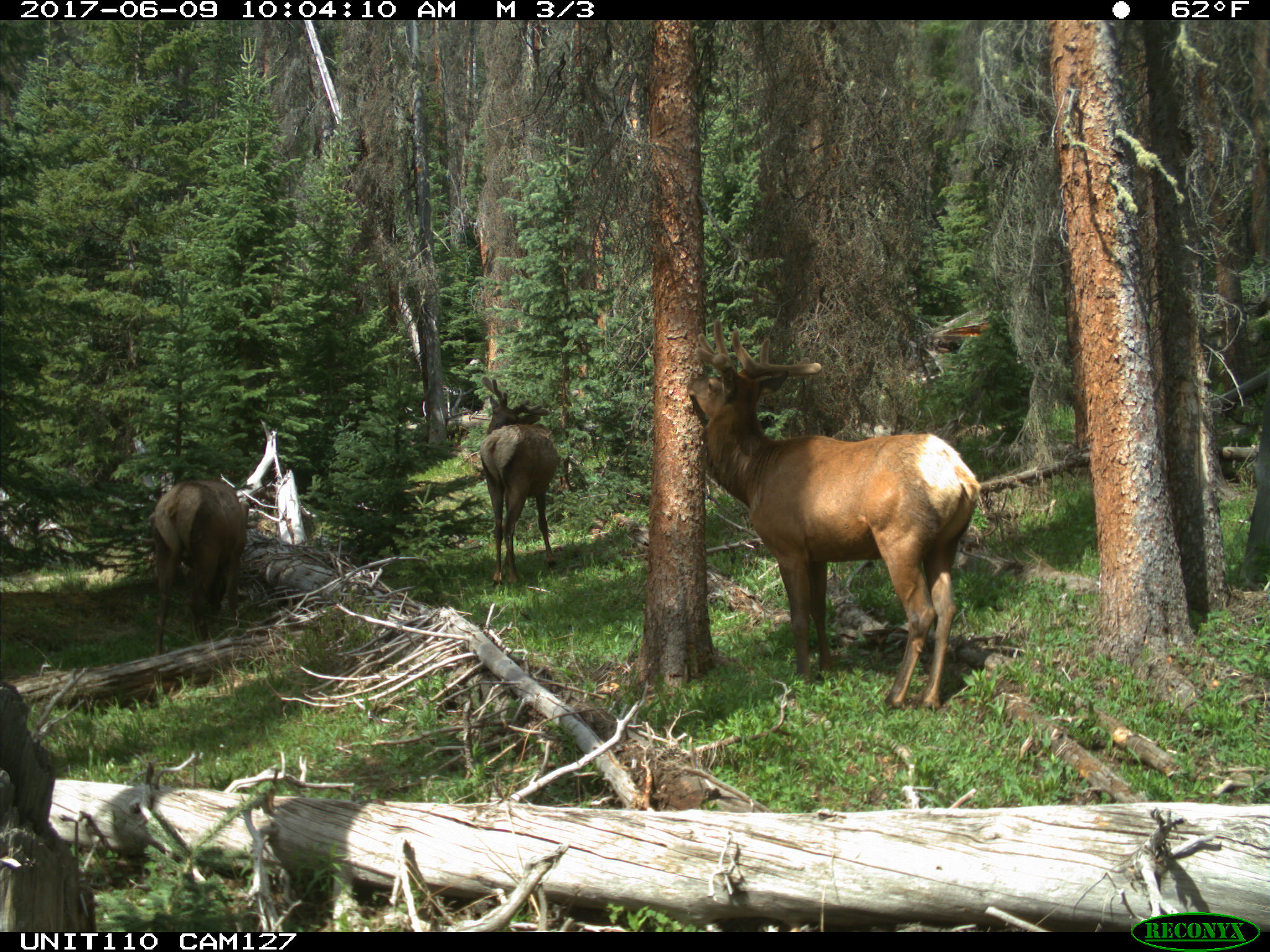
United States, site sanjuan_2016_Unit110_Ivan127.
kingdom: Animalia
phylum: Chordata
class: Mammalia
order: Artiodactyla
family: Cervidae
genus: Cervus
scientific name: Cervus elaphus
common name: red deer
Cervus elaphus (red deer).